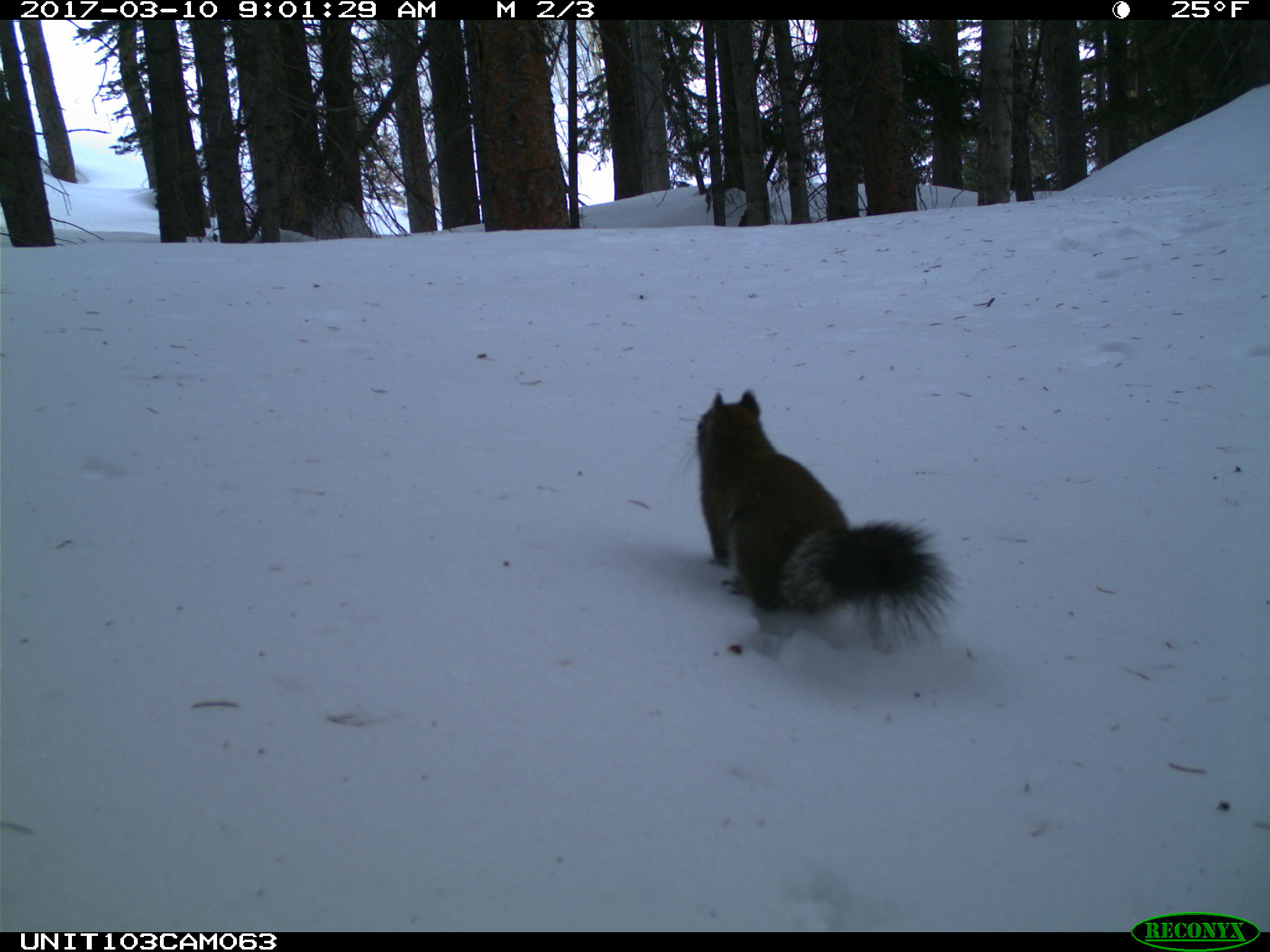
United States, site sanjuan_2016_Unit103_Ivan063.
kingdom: Animalia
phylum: Chordata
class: Mammalia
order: Rodentia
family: Sciuridae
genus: Tamiasciurus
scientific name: Tamiasciurus hudsonicus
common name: american red squirrel